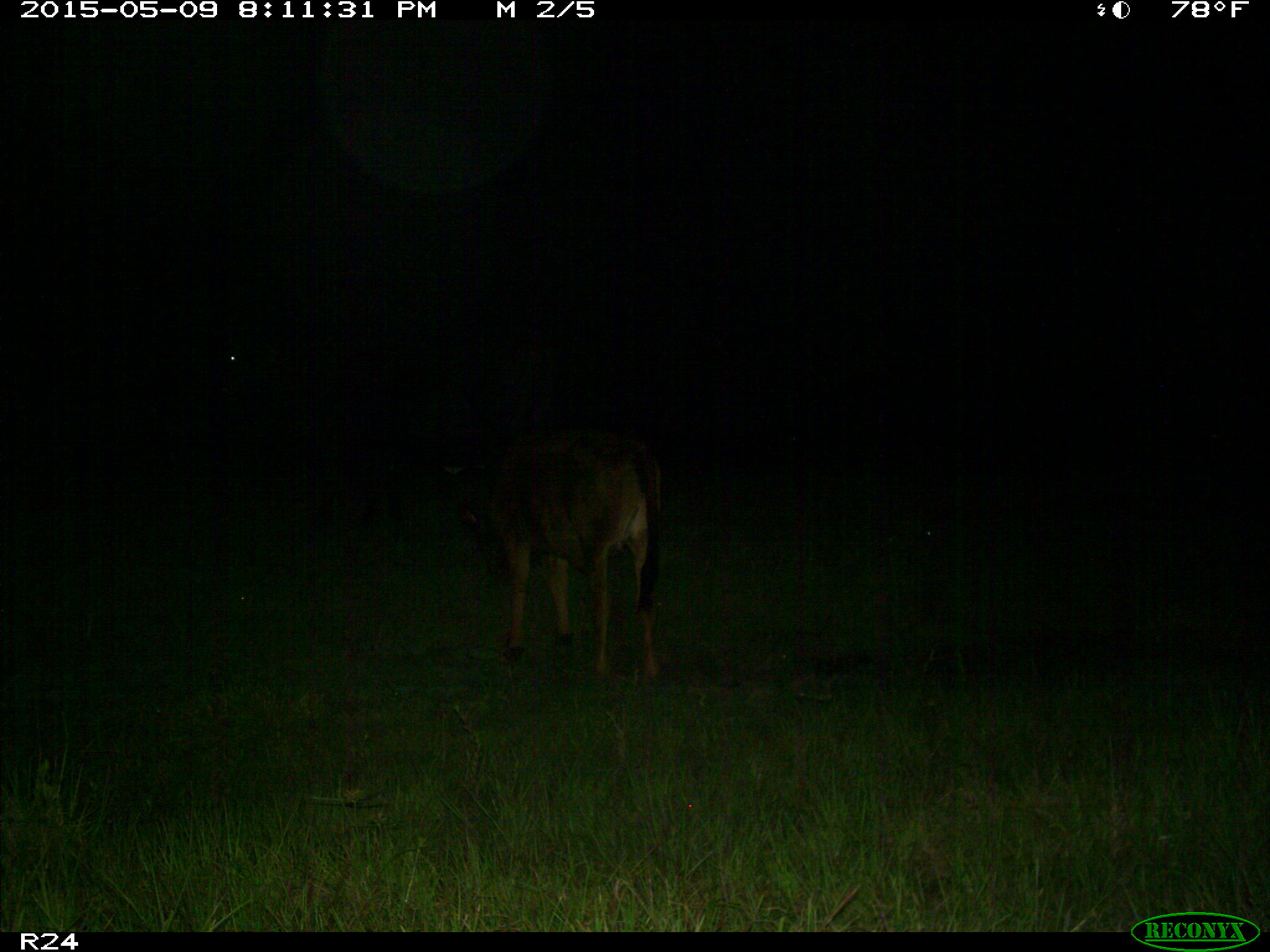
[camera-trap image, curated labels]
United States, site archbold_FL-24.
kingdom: Animalia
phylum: Chordata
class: Mammalia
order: Artiodactyla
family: Bovidae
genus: Bos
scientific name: Bos taurus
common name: domestic cow